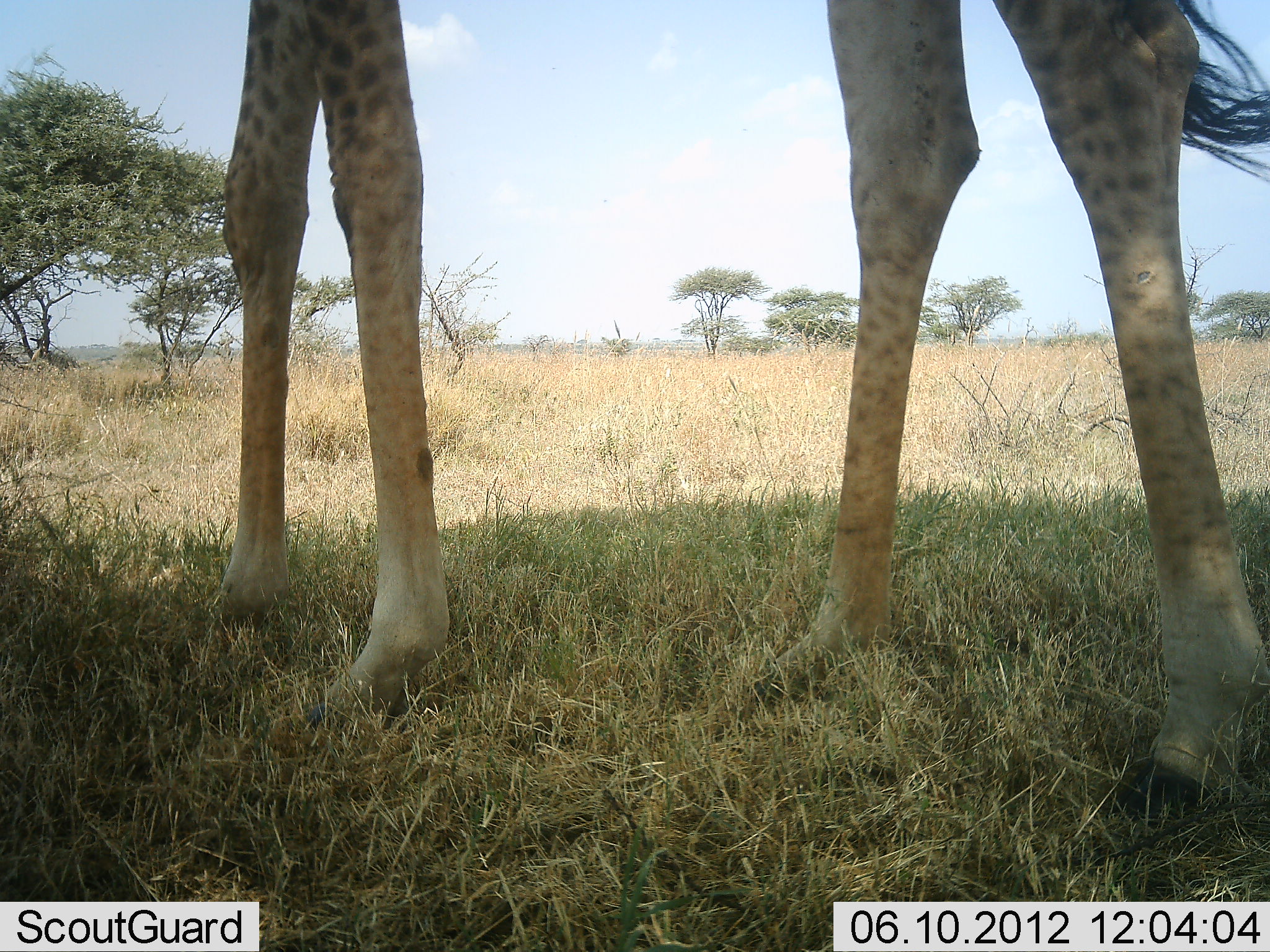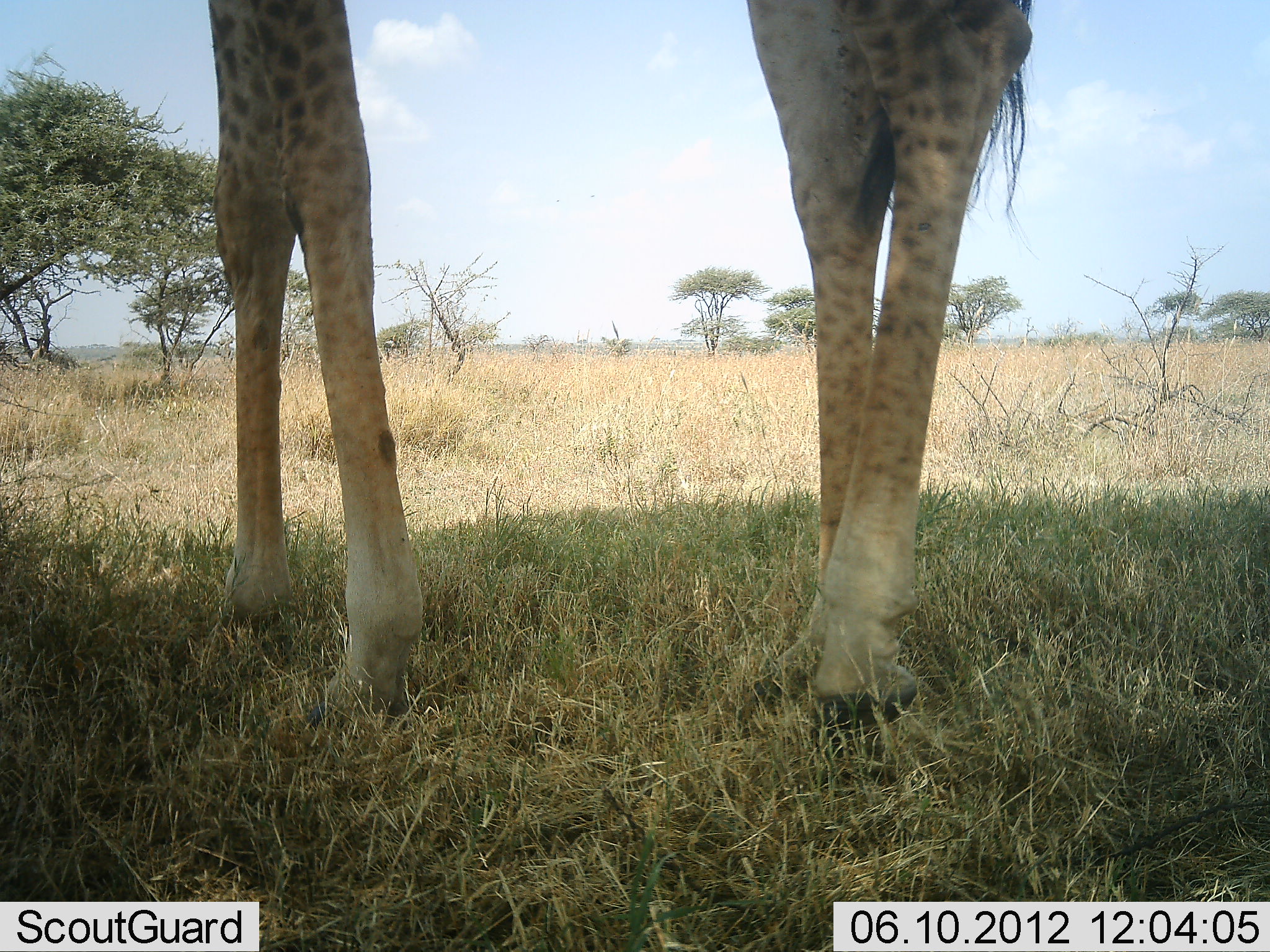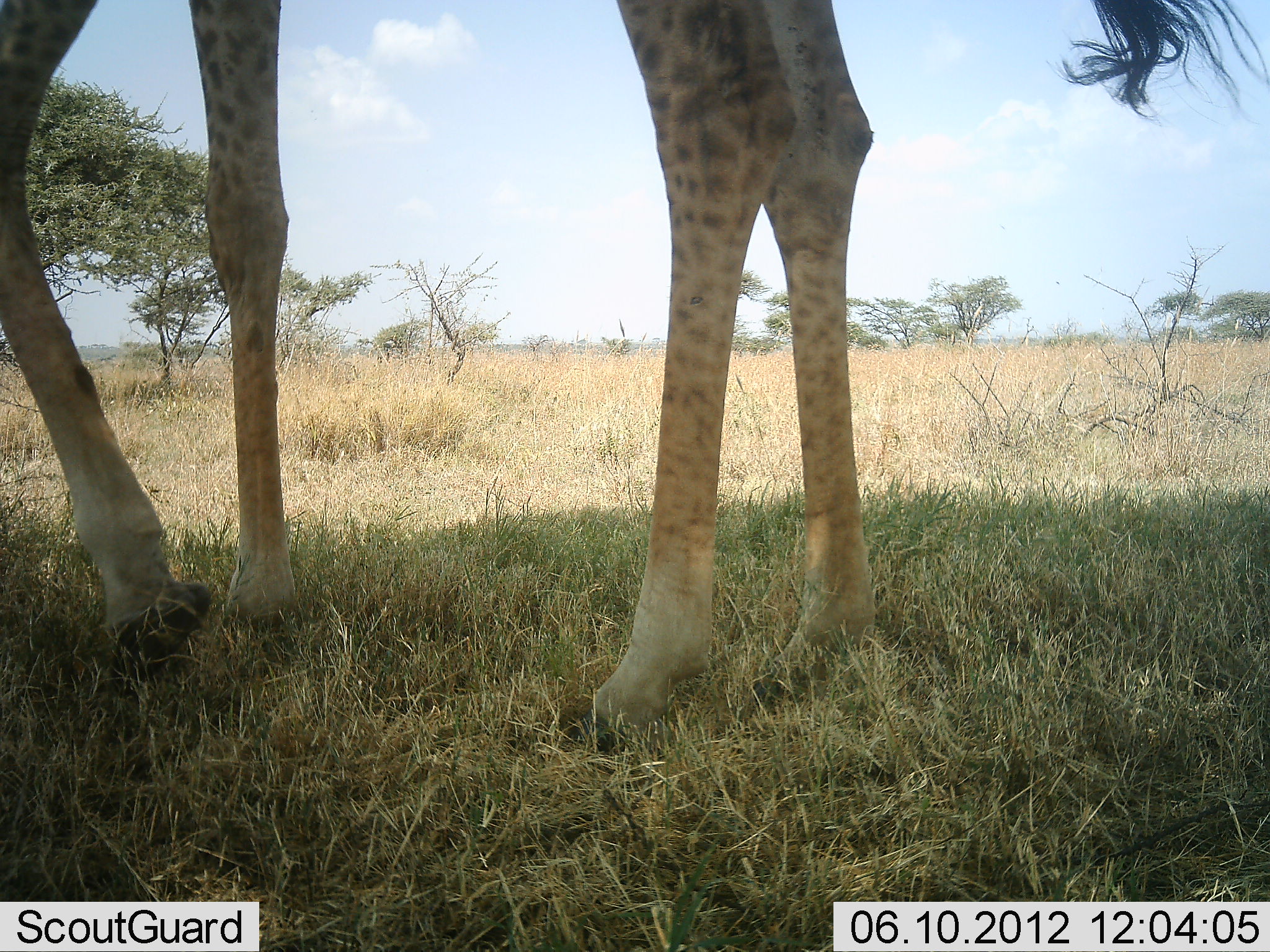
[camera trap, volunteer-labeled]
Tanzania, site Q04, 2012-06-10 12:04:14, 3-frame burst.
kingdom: Animalia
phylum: Chordata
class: Mammalia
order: Artiodactyla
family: Giraffidae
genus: Giraffa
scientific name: Giraffa camelopardalis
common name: giraffe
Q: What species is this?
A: Giraffe (Giraffa camelopardalis).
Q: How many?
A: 1.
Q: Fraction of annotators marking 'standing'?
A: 40%.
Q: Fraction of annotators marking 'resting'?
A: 0%.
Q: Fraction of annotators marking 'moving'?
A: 70%.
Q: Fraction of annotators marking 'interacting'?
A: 0%.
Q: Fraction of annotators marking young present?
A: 0%.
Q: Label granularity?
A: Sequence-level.